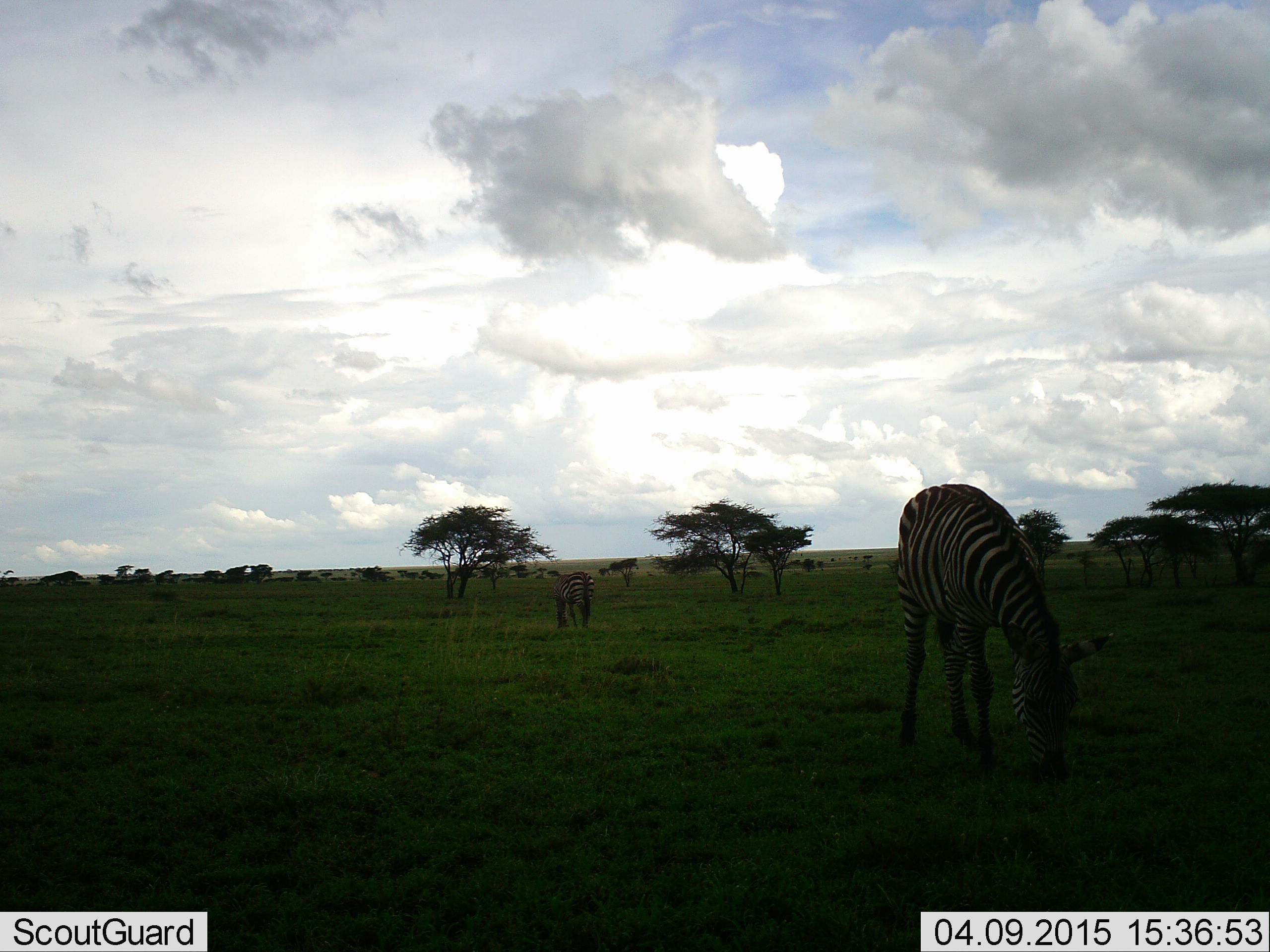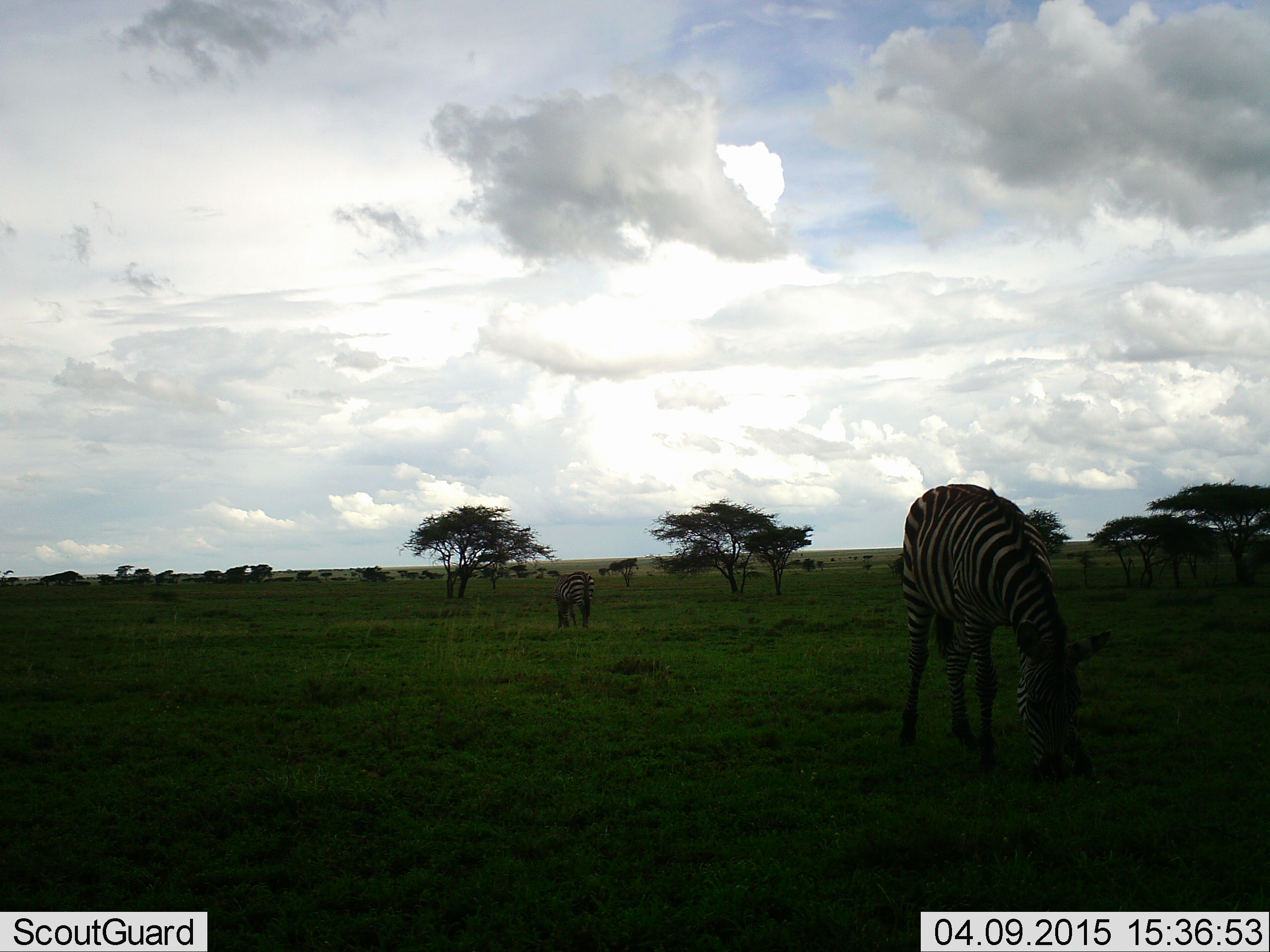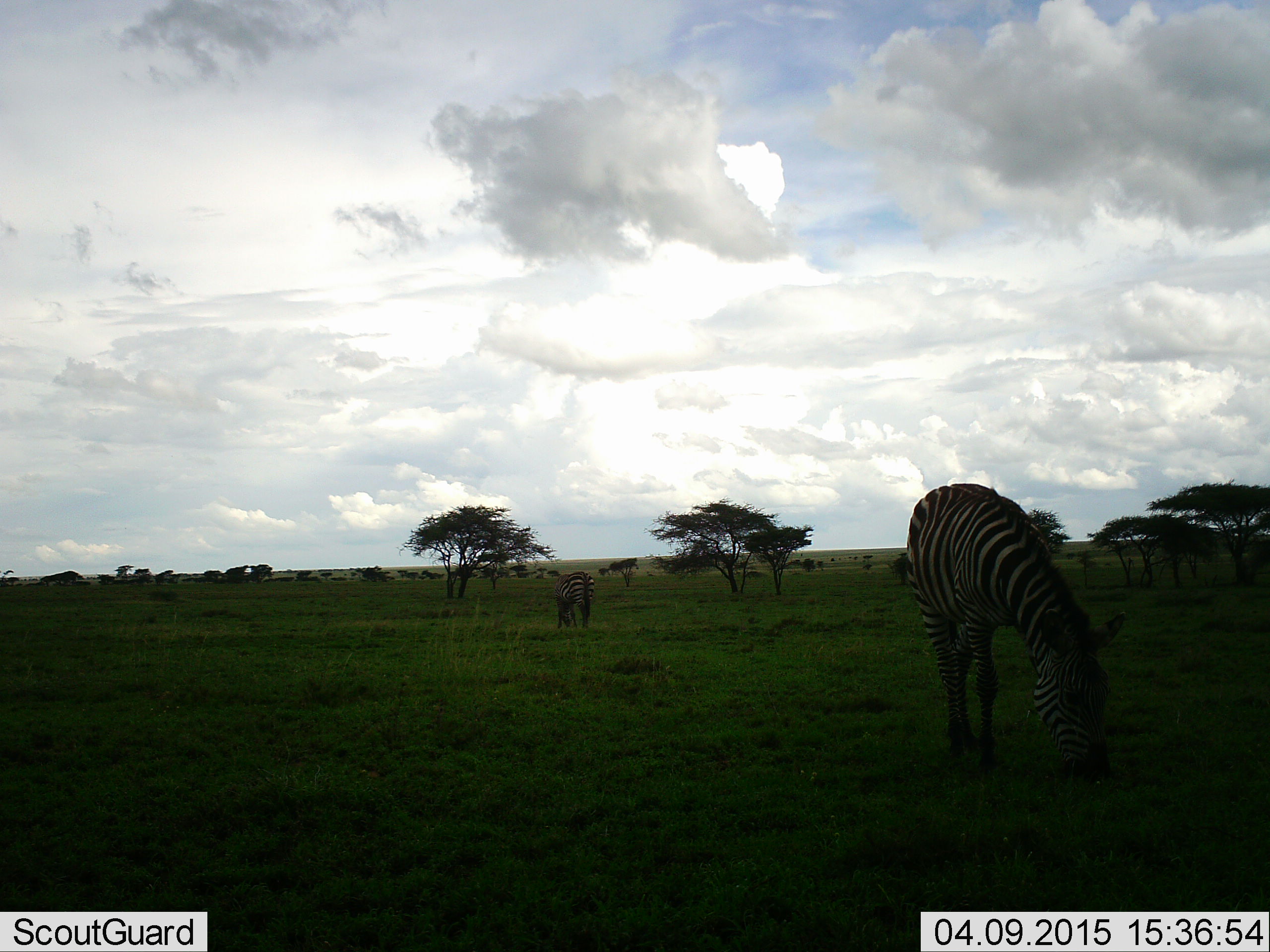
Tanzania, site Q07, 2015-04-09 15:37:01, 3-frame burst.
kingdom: Animalia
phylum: Chordata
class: Mammalia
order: Perissodactyla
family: Equidae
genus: Equus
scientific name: Equus quagga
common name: plains zebra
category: zebra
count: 2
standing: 10%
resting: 0%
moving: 0%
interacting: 0%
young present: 0%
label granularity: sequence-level